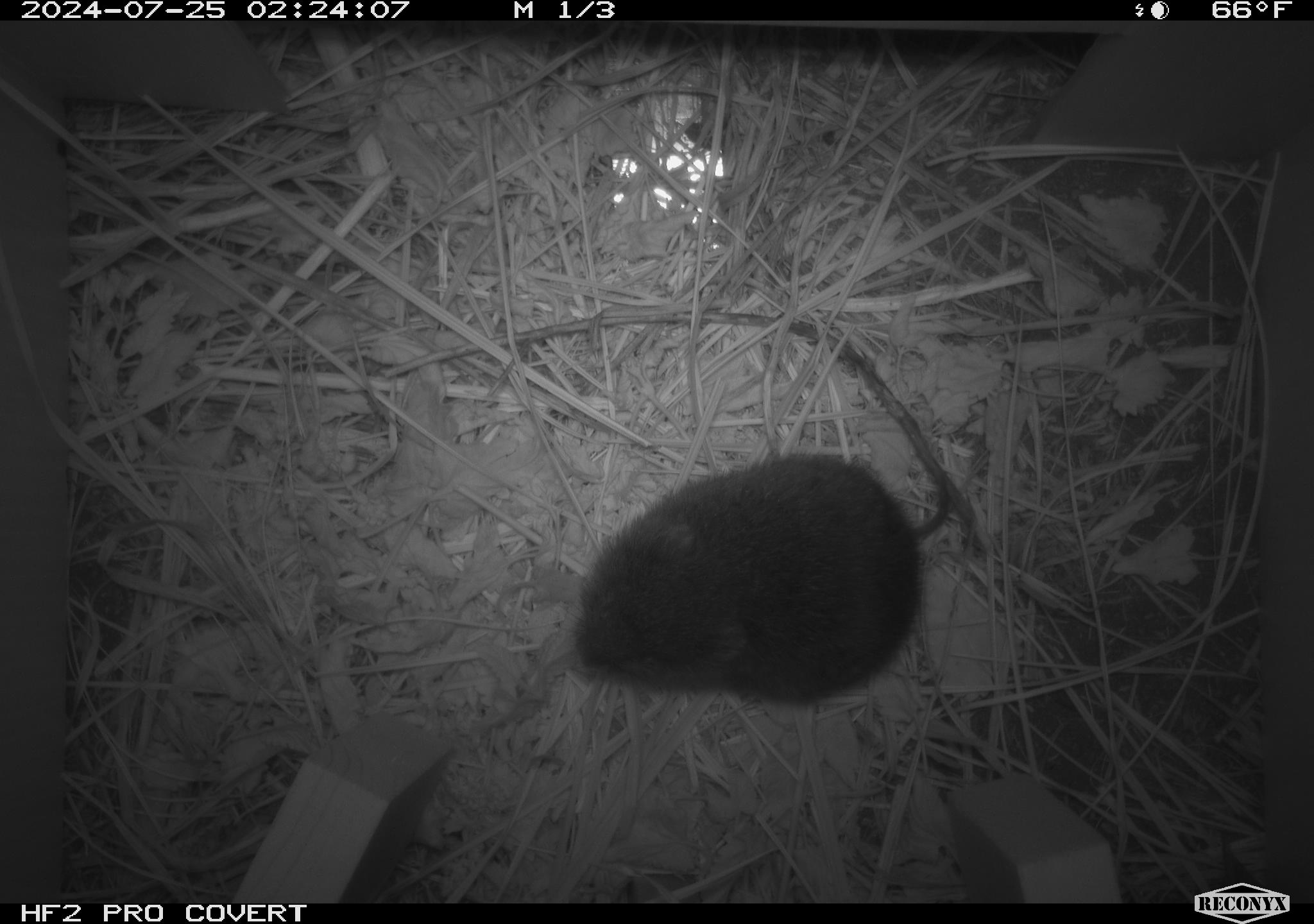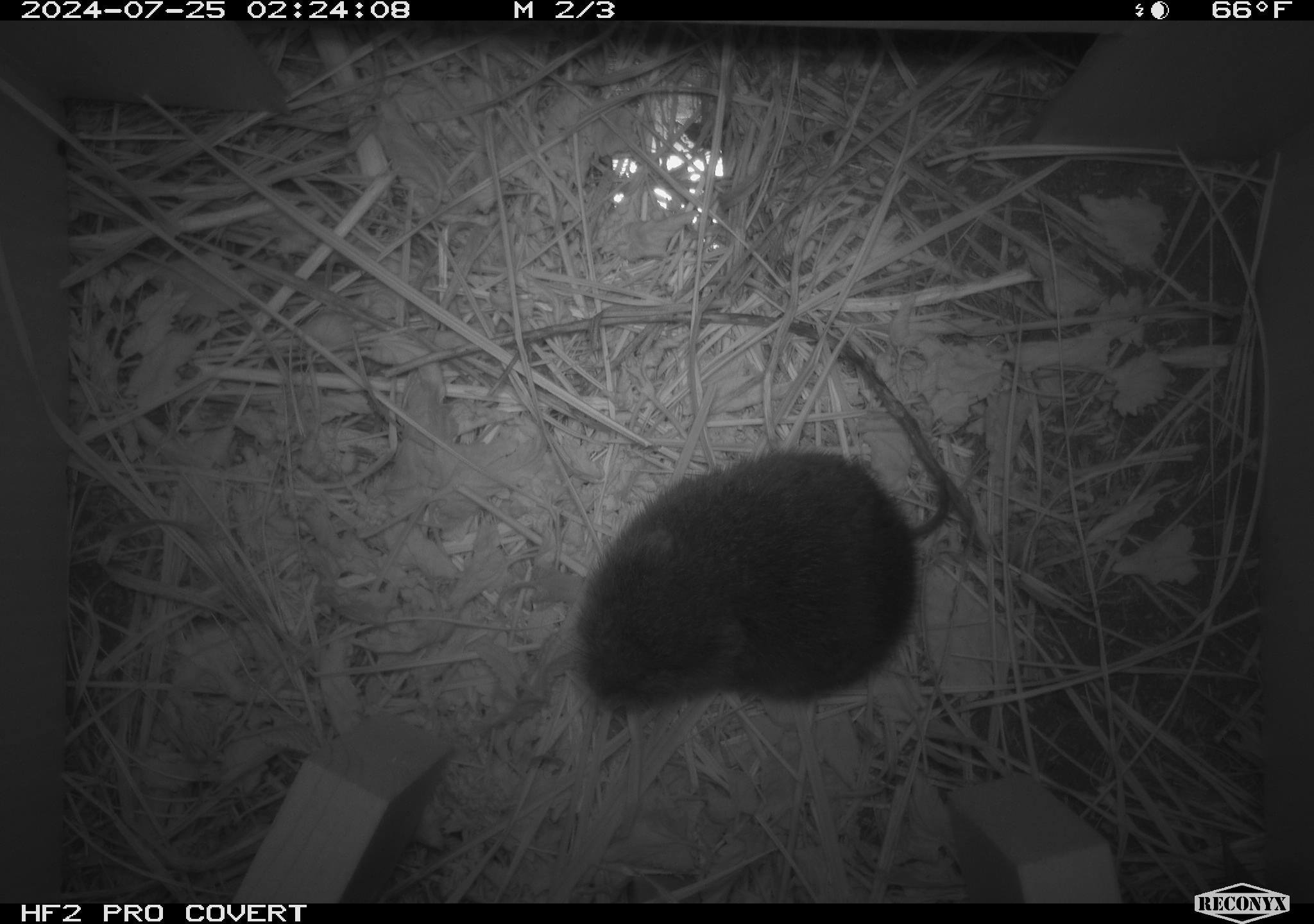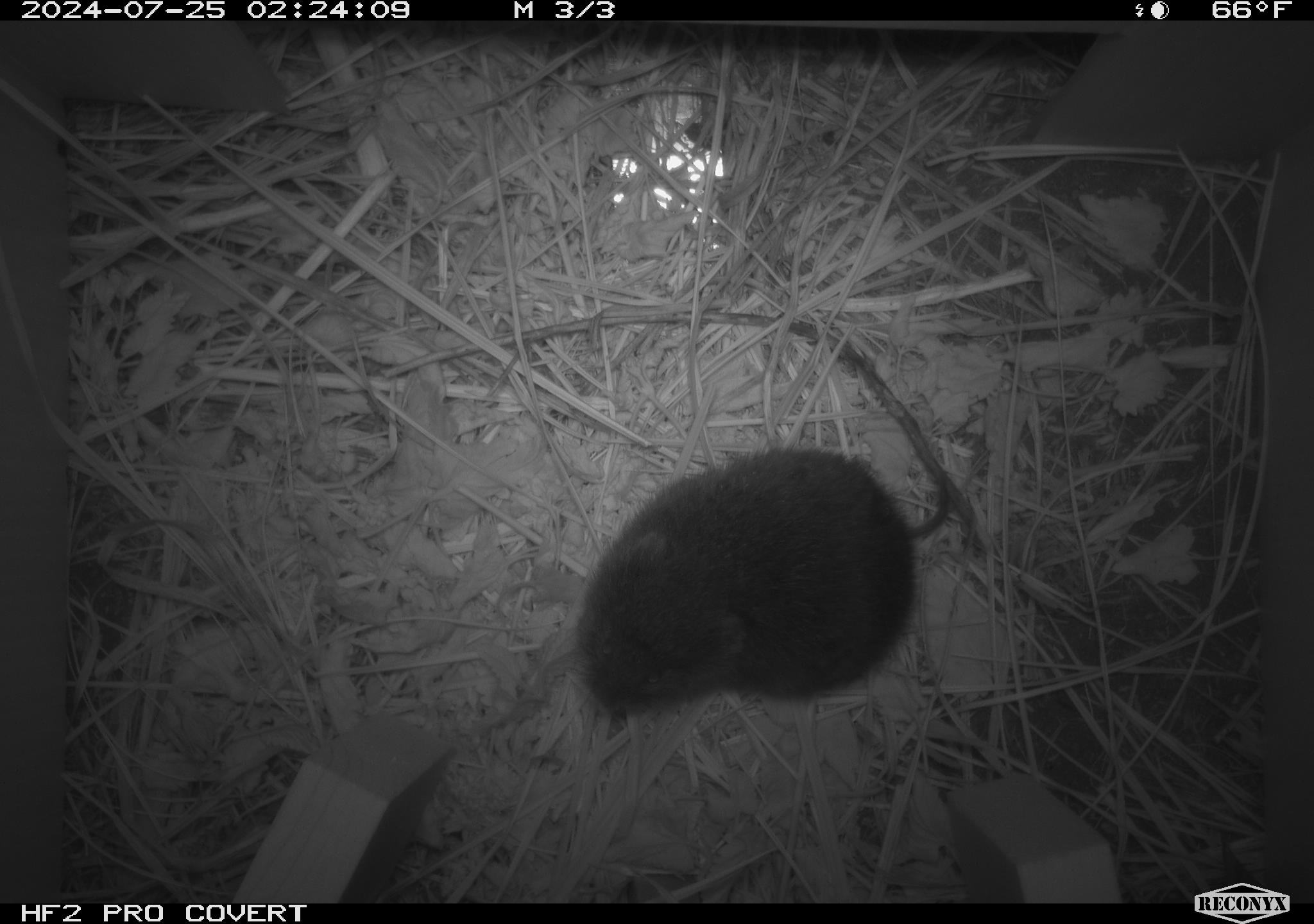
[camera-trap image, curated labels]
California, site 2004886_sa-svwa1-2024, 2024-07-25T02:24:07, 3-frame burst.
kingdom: Animalia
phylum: Chordata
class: Mammalia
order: Rodentia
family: Cricetidae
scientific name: Arvicolinae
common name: voles, lemmings, and muskrats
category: arvicolinae subfamily